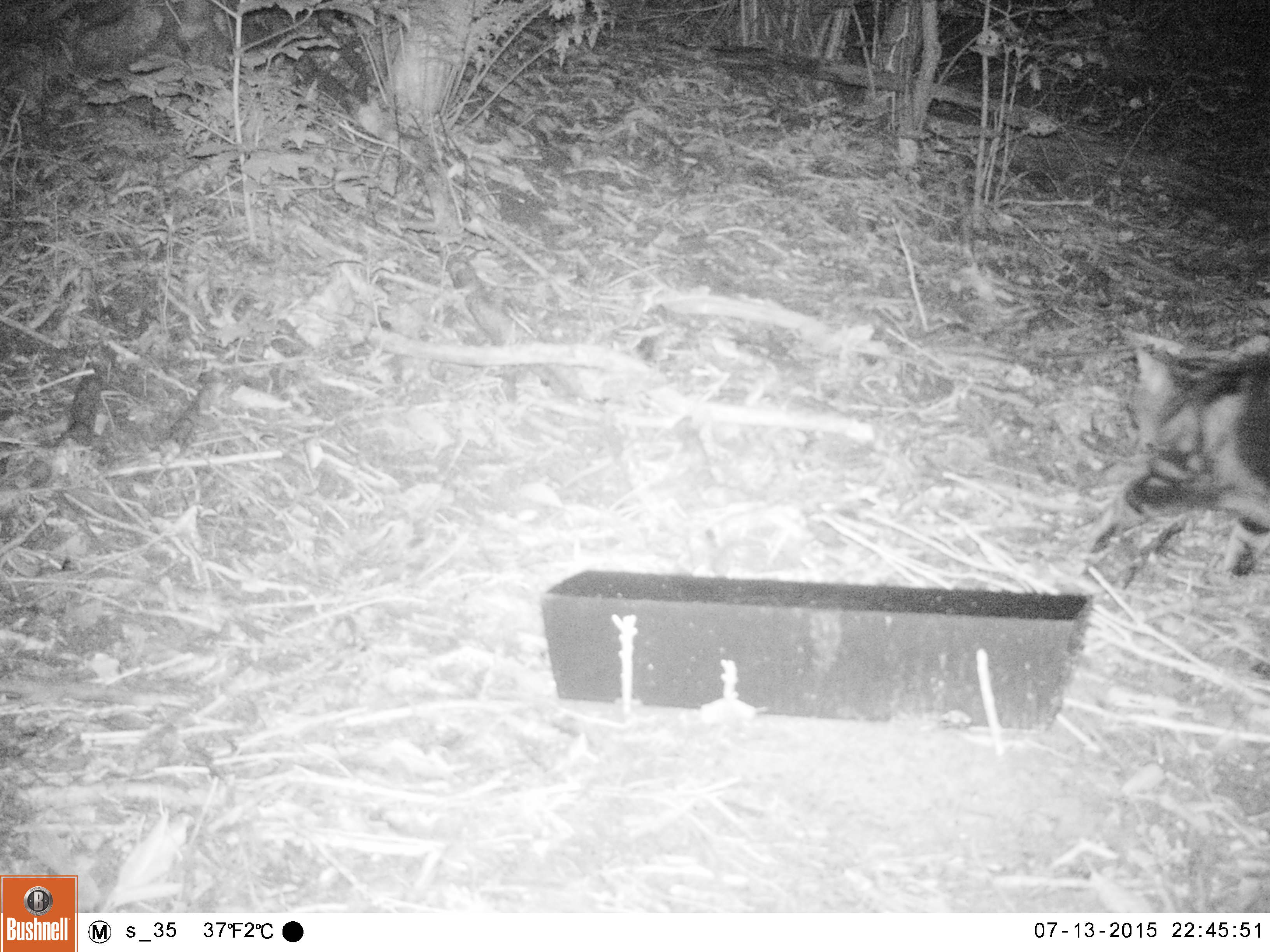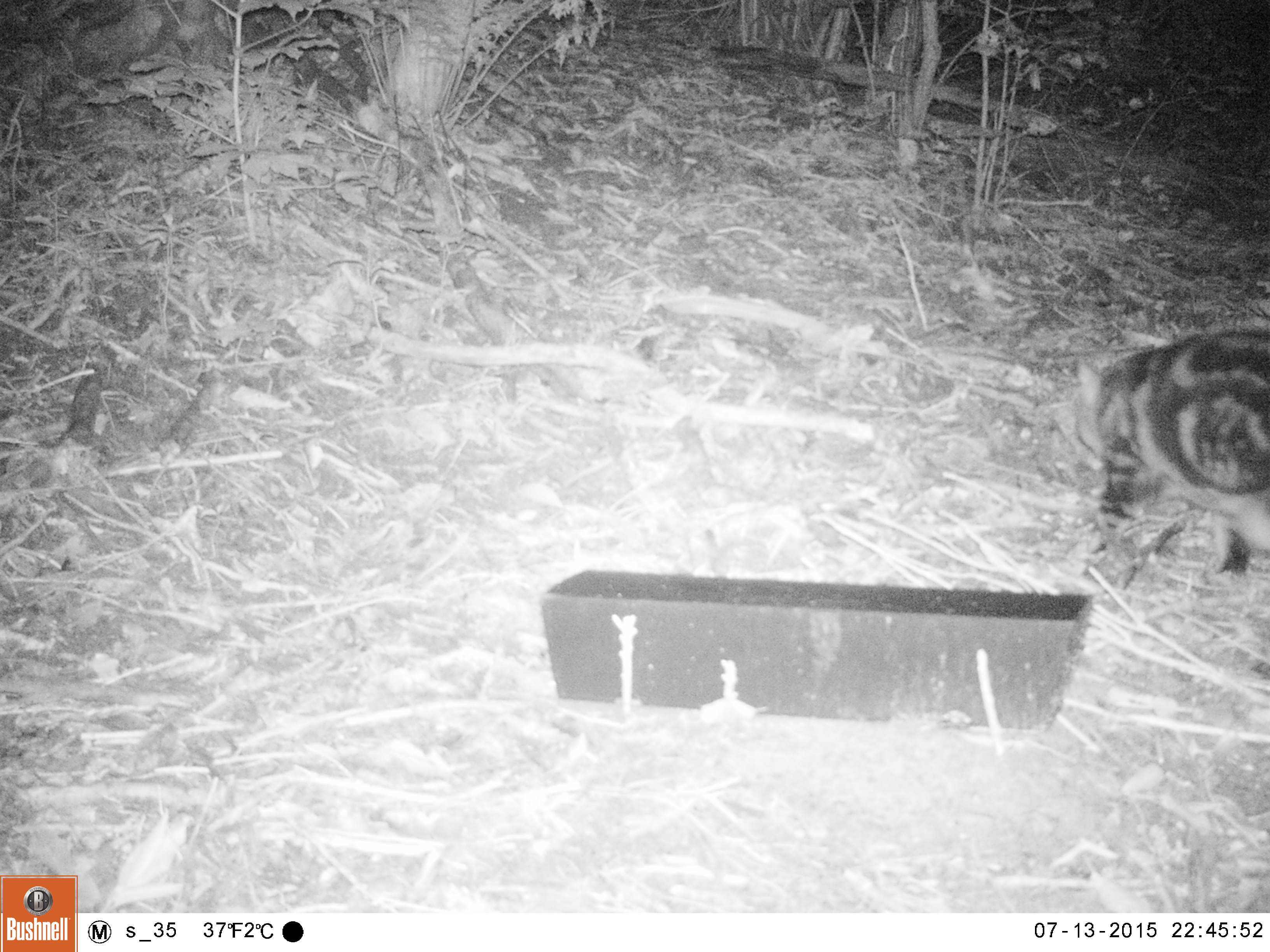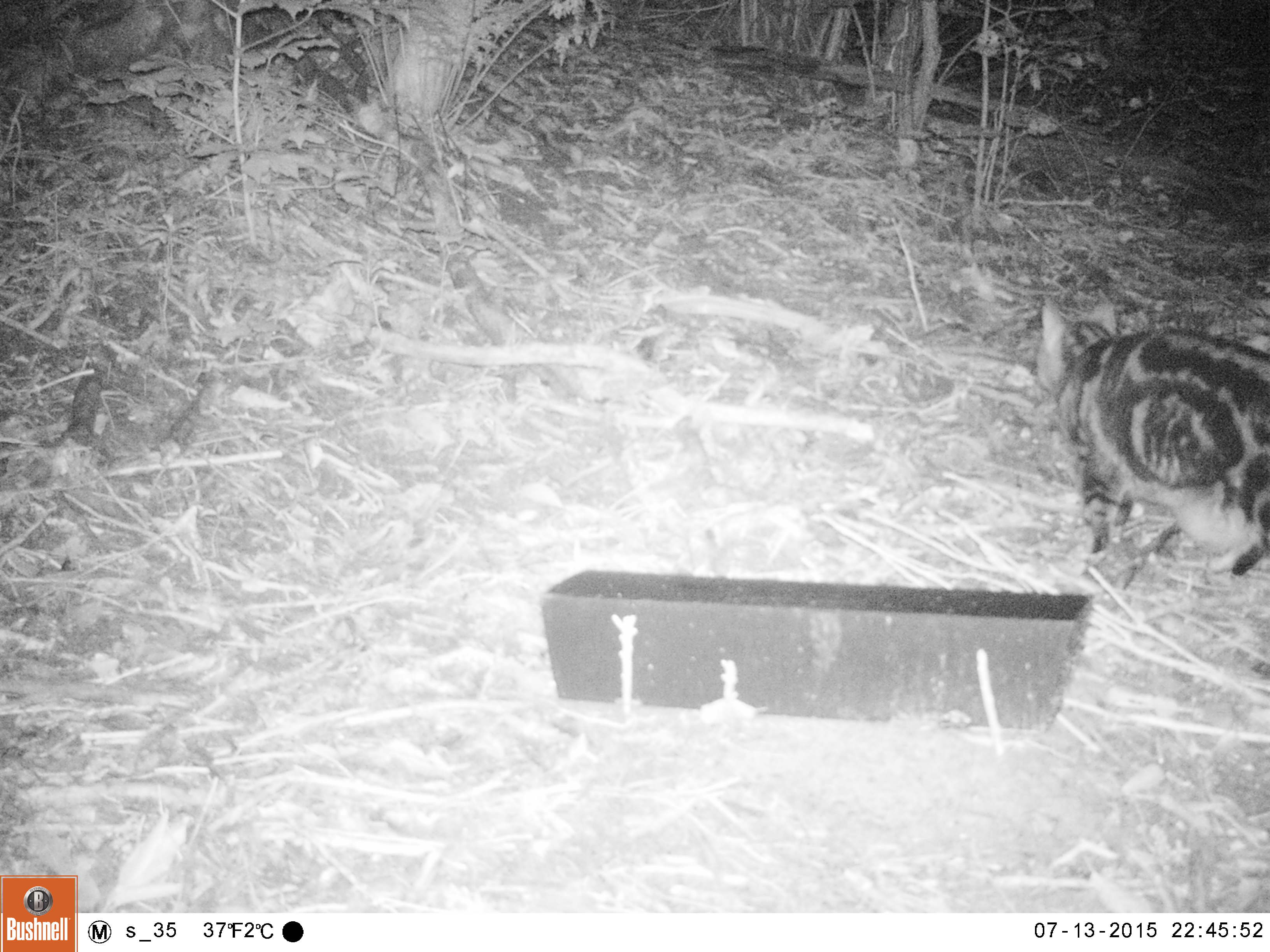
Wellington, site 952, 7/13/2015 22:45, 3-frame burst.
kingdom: Animalia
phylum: Chordata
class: Mammalia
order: Carnivora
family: Felidae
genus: Felis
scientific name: Felis catus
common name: cat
Cat (Felis catus).